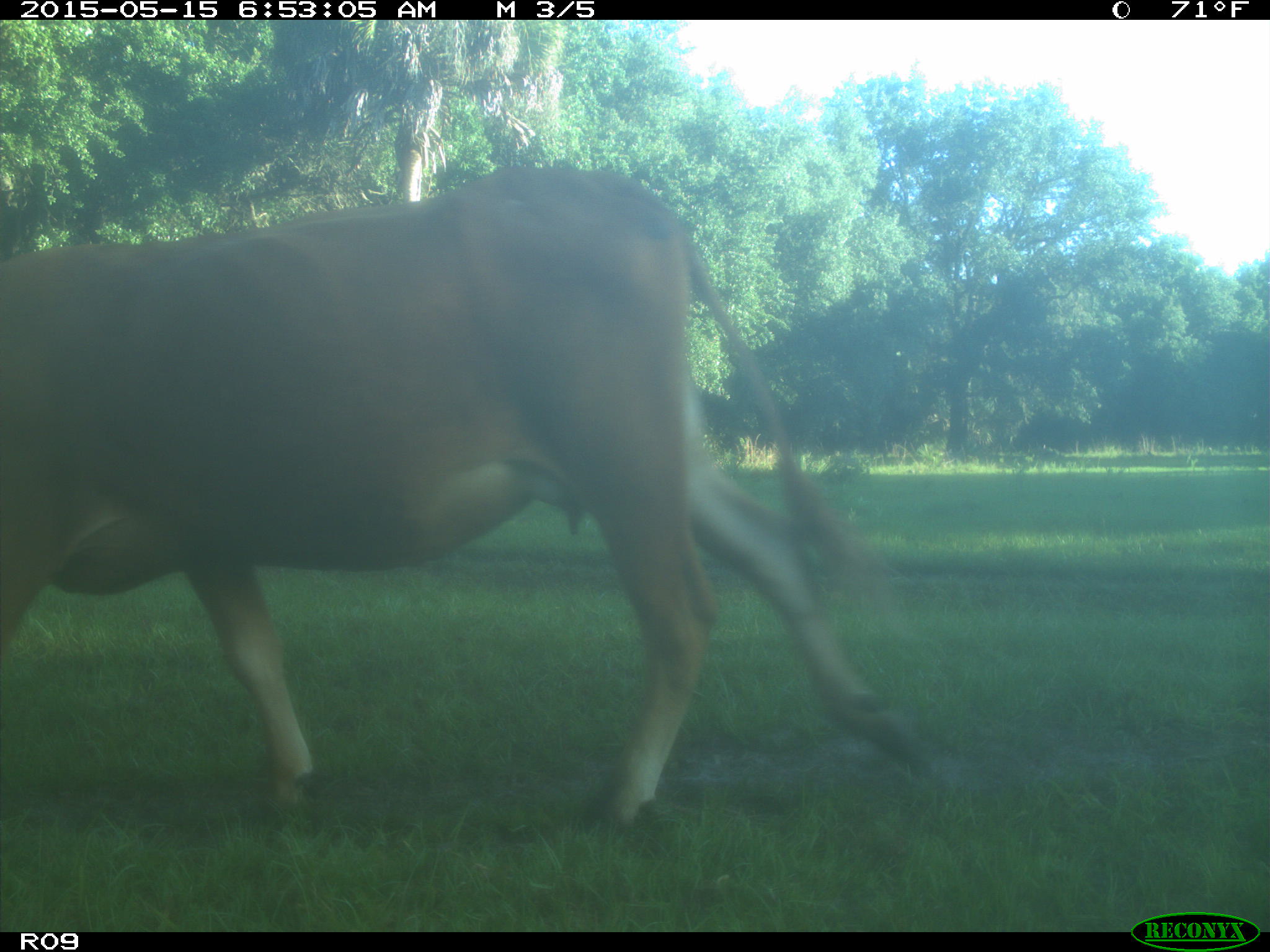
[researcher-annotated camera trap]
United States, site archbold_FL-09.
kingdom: Animalia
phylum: Chordata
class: Mammalia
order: Artiodactyla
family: Bovidae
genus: Bos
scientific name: Bos taurus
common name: domestic cow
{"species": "Bos taurus (domestic cow)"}